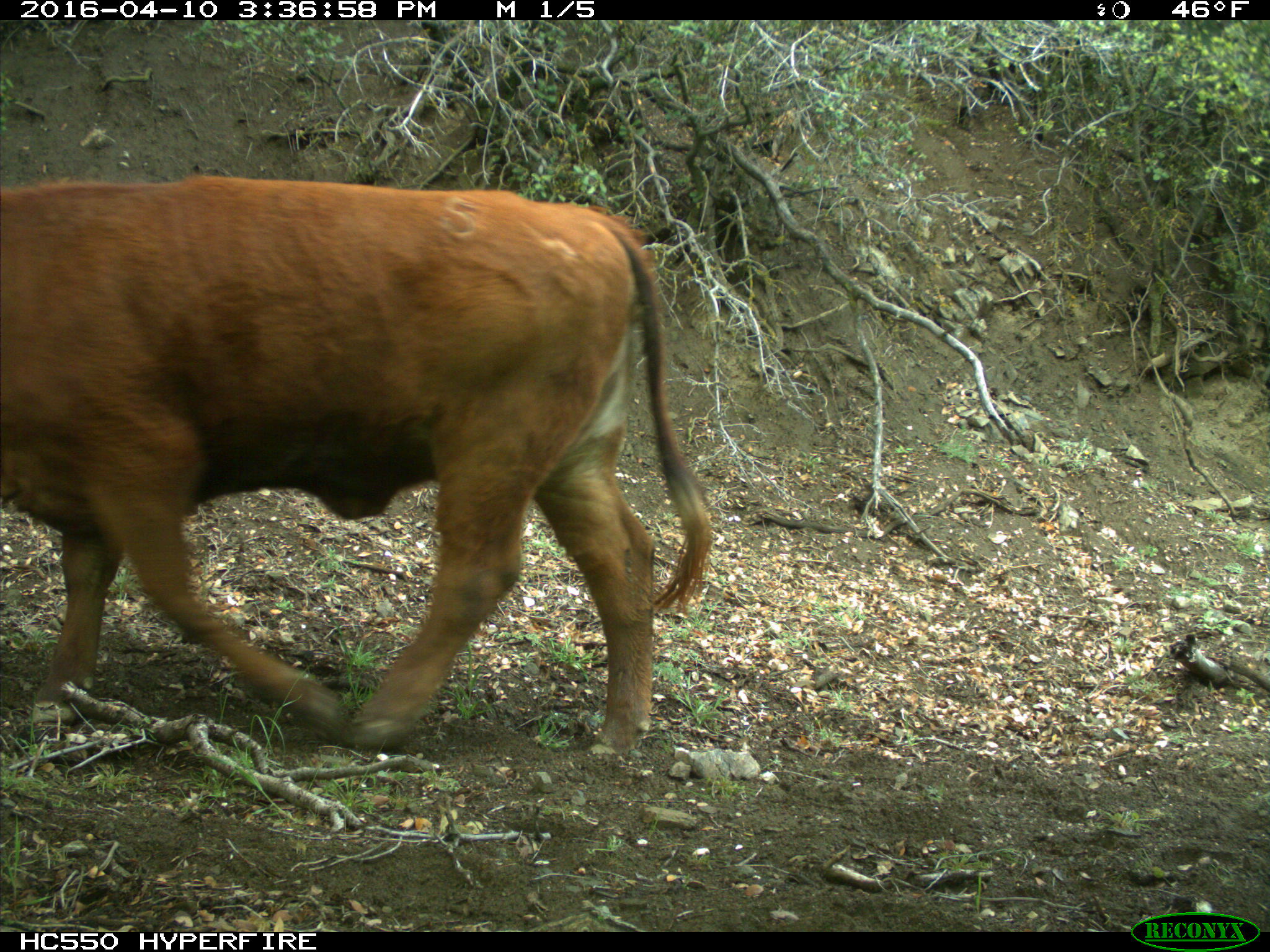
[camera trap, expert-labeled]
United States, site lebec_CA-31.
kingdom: Animalia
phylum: Chordata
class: Mammalia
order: Artiodactyla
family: Bovidae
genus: Bos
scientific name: Bos taurus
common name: domestic cow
Bos taurus (domestic cow).